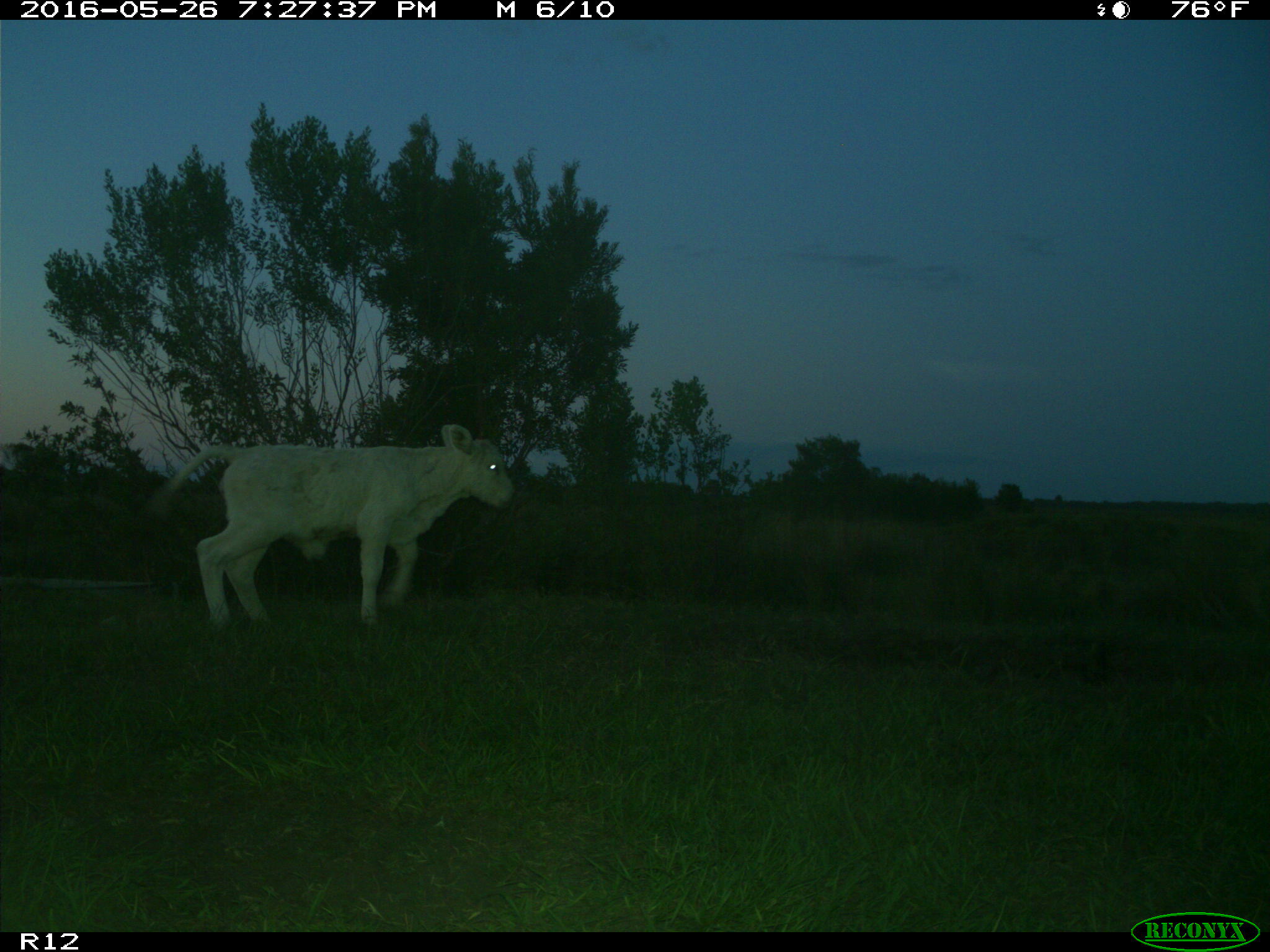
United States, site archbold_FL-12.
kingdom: Animalia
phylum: Chordata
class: Mammalia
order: Artiodactyla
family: Bovidae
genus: Bos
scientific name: Bos taurus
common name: domestic cow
Bos taurus (domestic cow).